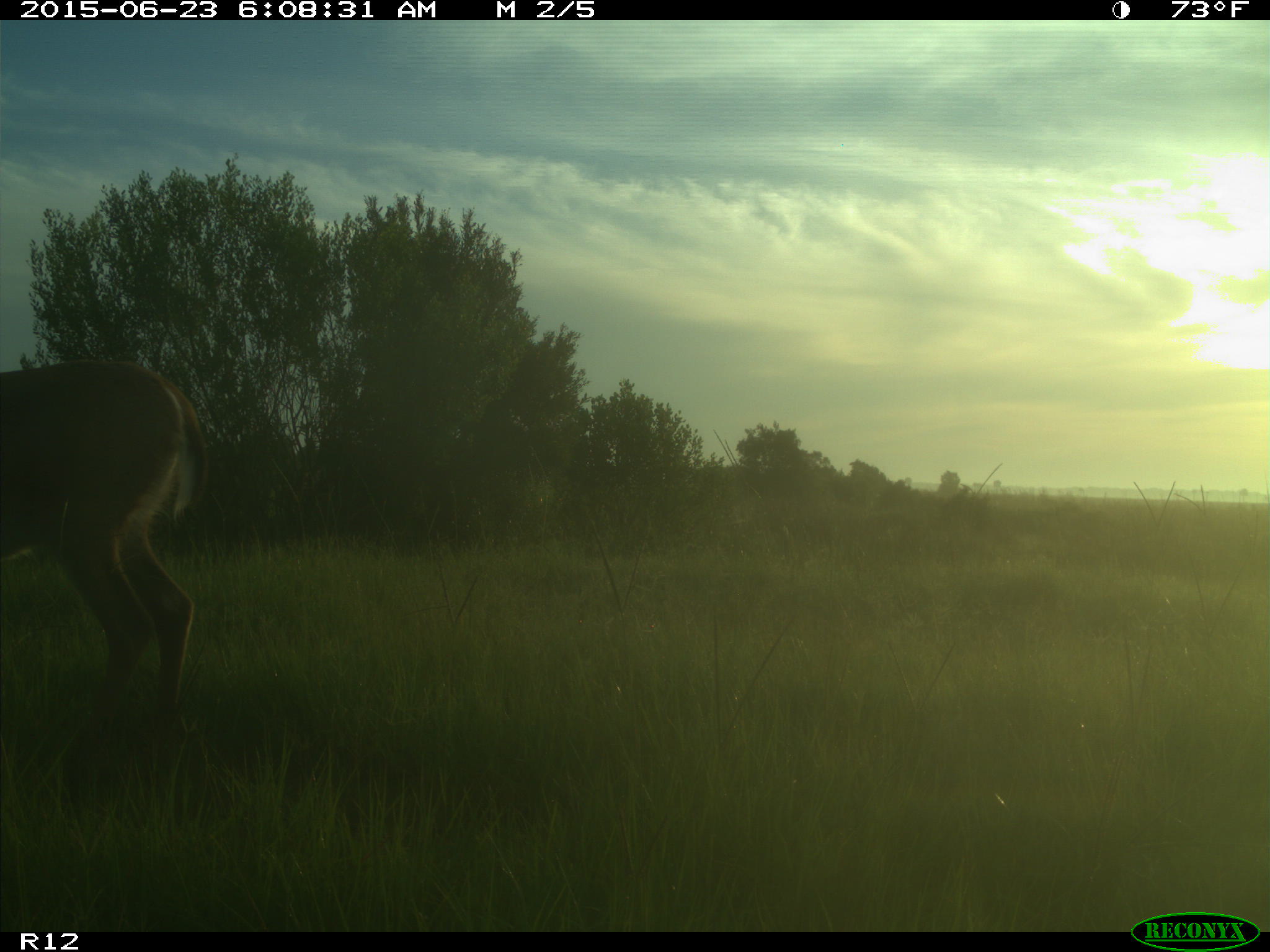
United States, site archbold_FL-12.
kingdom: Animalia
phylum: Chordata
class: Mammalia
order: Artiodactyla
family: Cervidae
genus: Odocoileus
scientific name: Odocoileus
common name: deer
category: unidentified deer